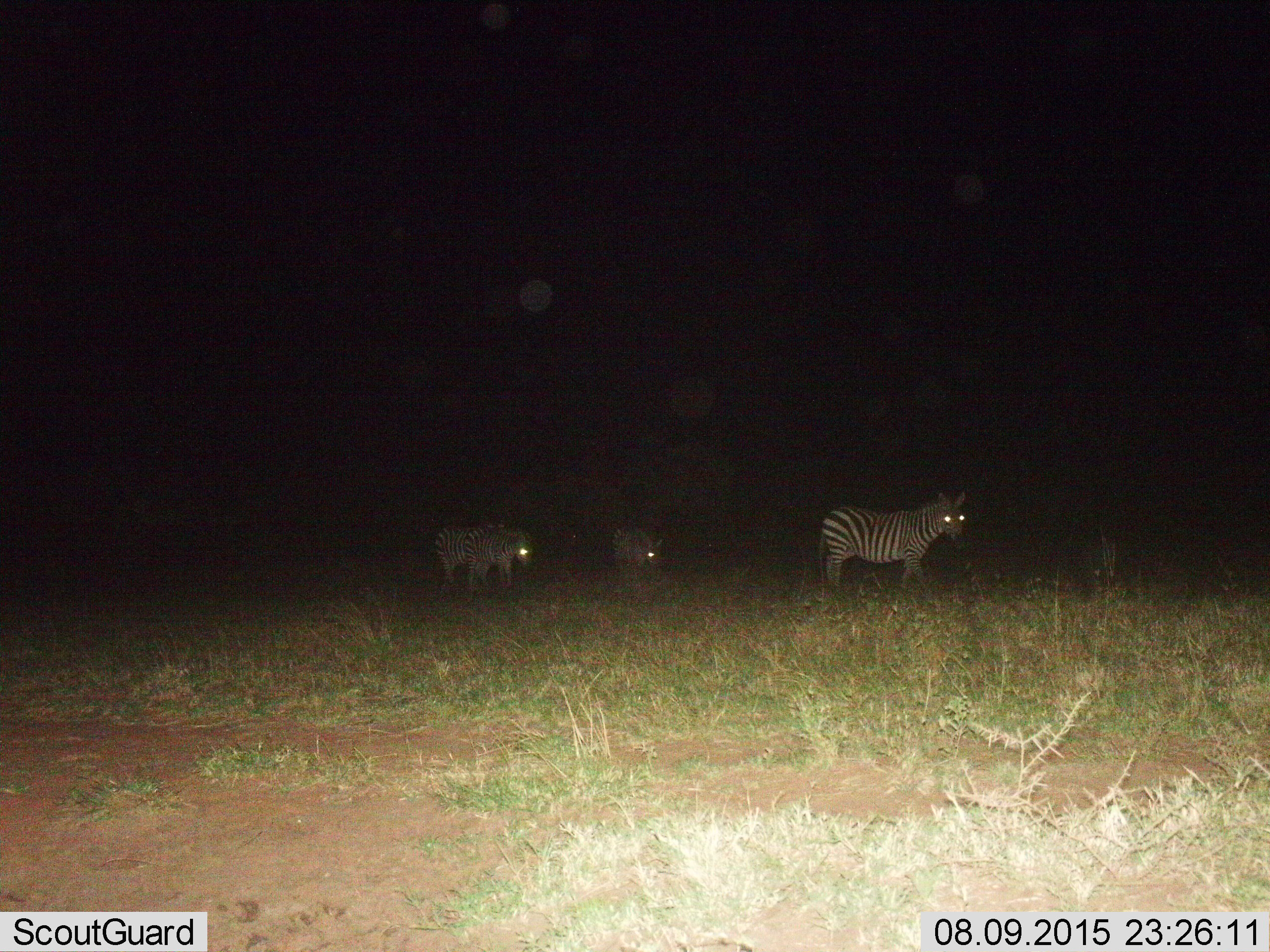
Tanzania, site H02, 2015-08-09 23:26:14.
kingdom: Animalia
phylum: Chordata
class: Mammalia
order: Perissodactyla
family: Equidae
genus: Equus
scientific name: Equus quagga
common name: plains zebra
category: zebra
Zebra (plains zebra) (Equus quagga), count 4. Behavior (volunteer vote fractions): standing 80%, resting 0%, moving 60%, interacting 0%. Young present (vote fraction): 10%. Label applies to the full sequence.